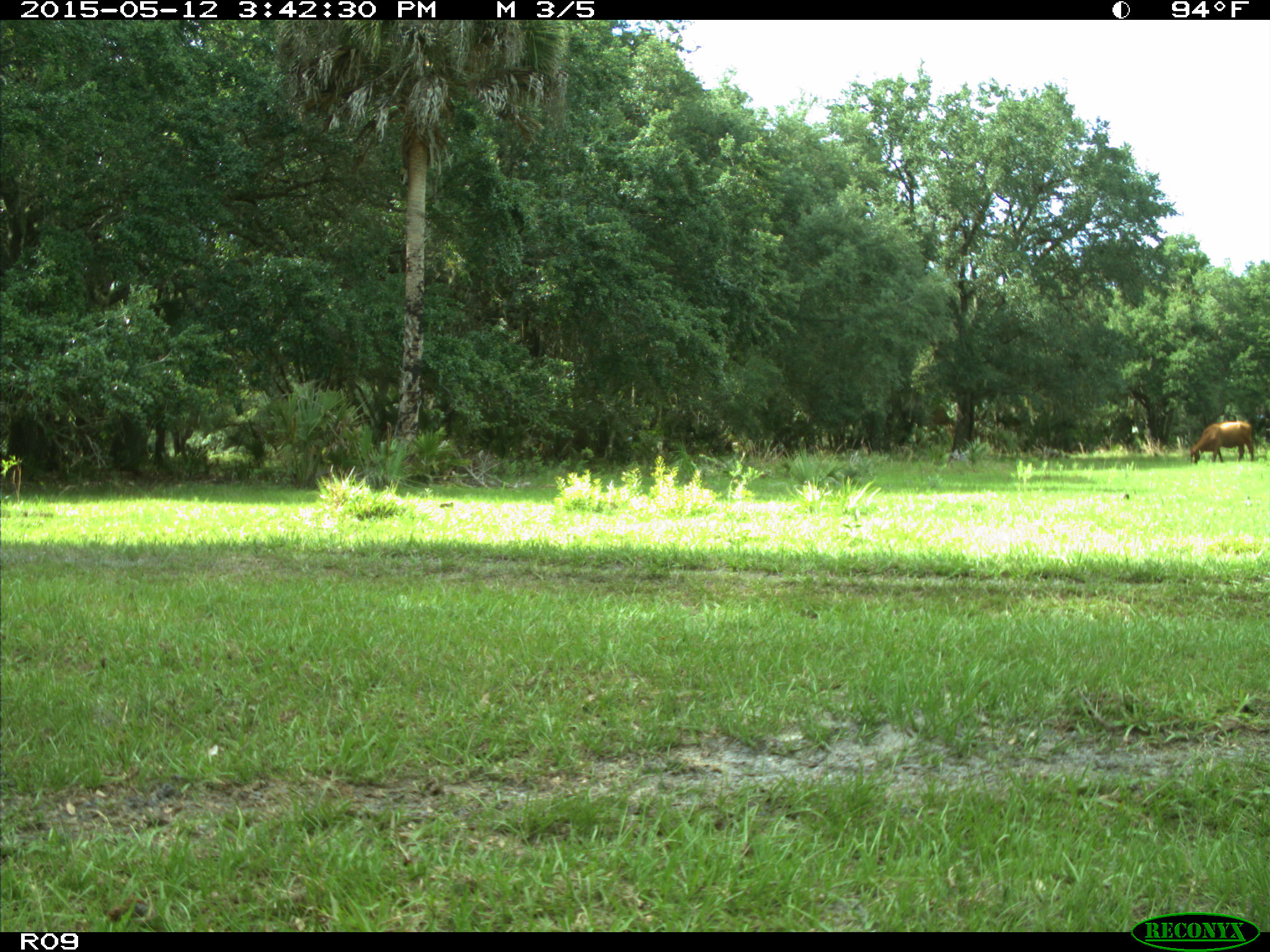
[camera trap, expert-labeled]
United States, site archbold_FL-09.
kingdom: Animalia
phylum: Chordata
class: Mammalia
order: Artiodactyla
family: Bovidae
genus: Bos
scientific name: Bos taurus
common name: domestic cow